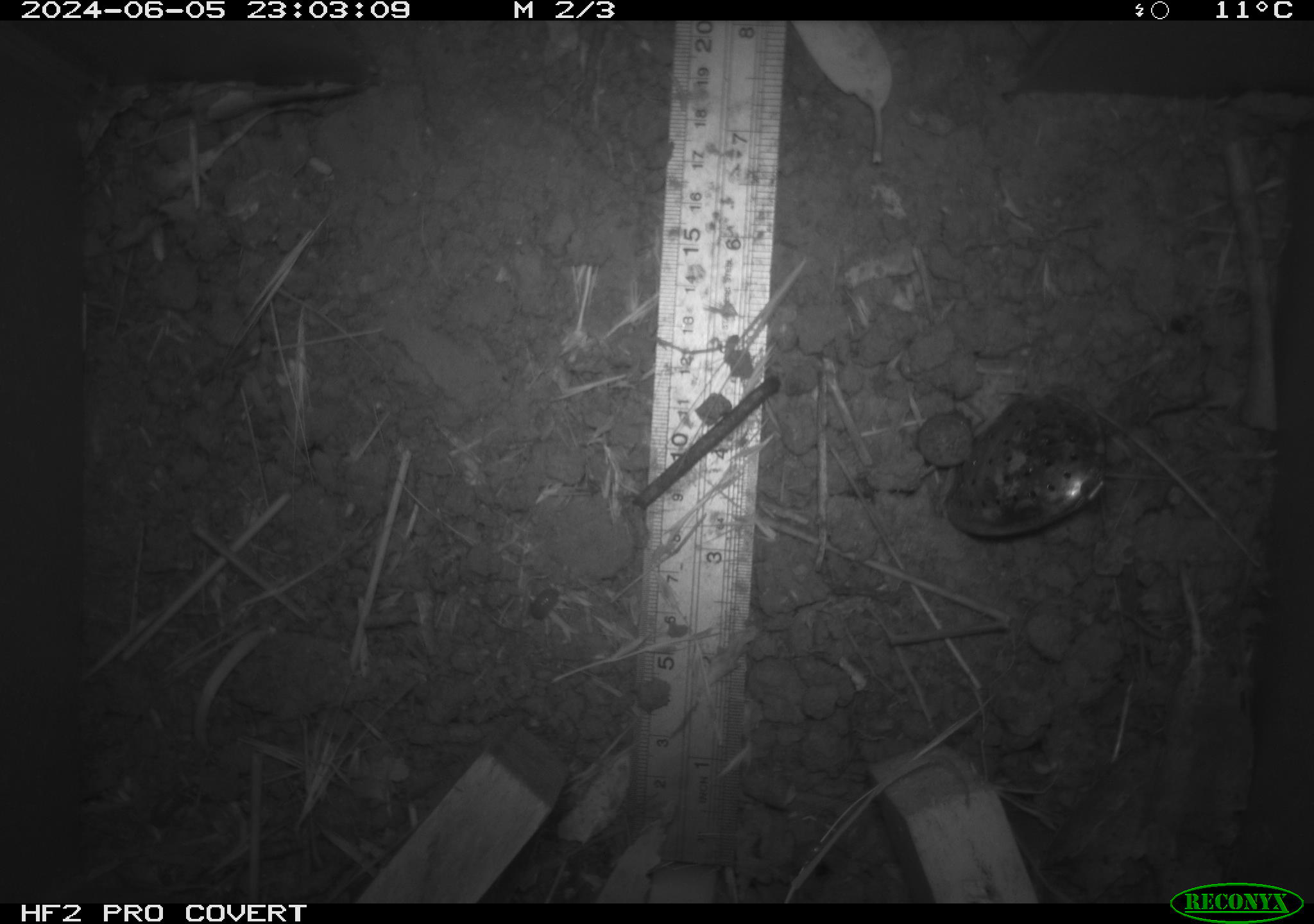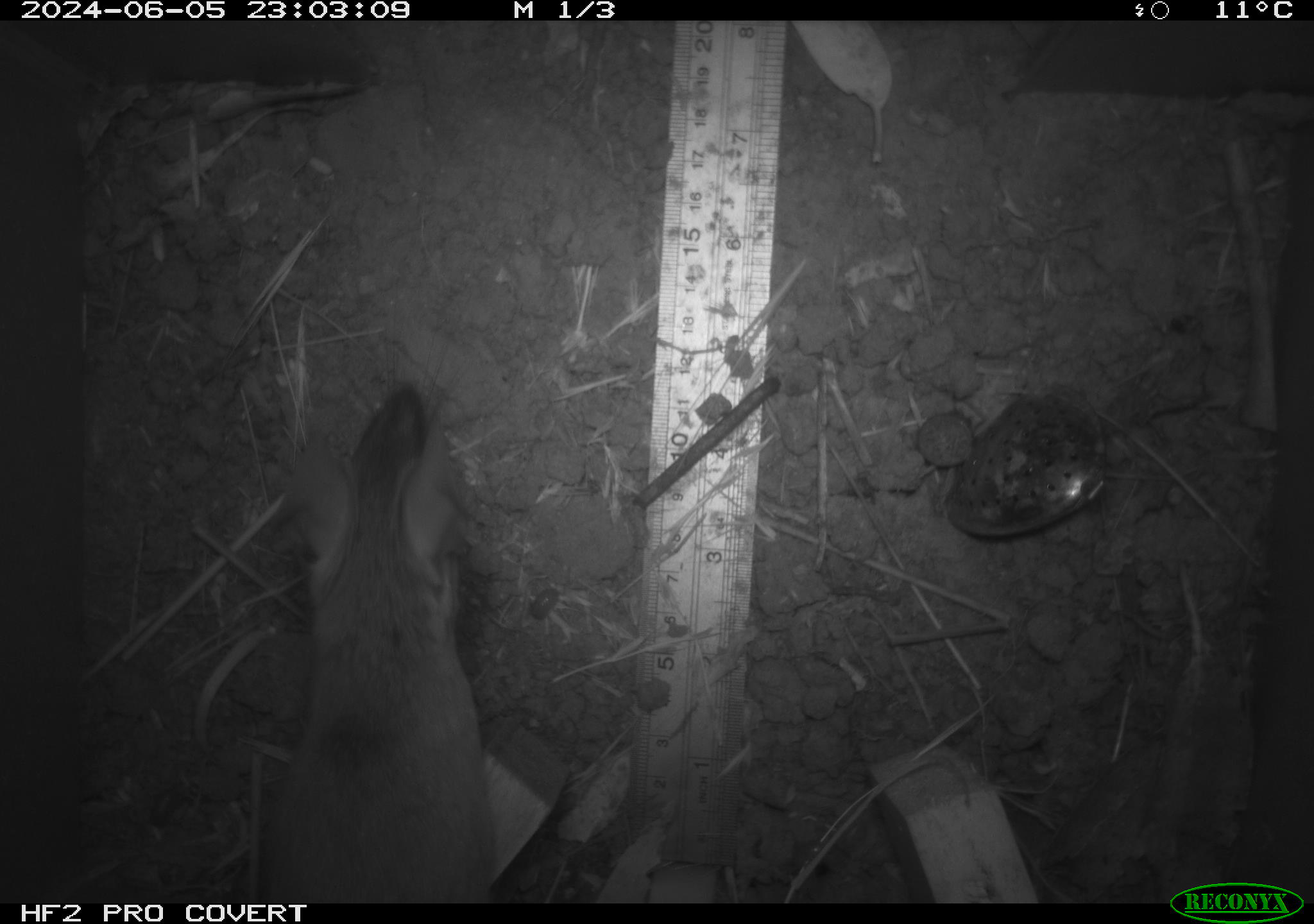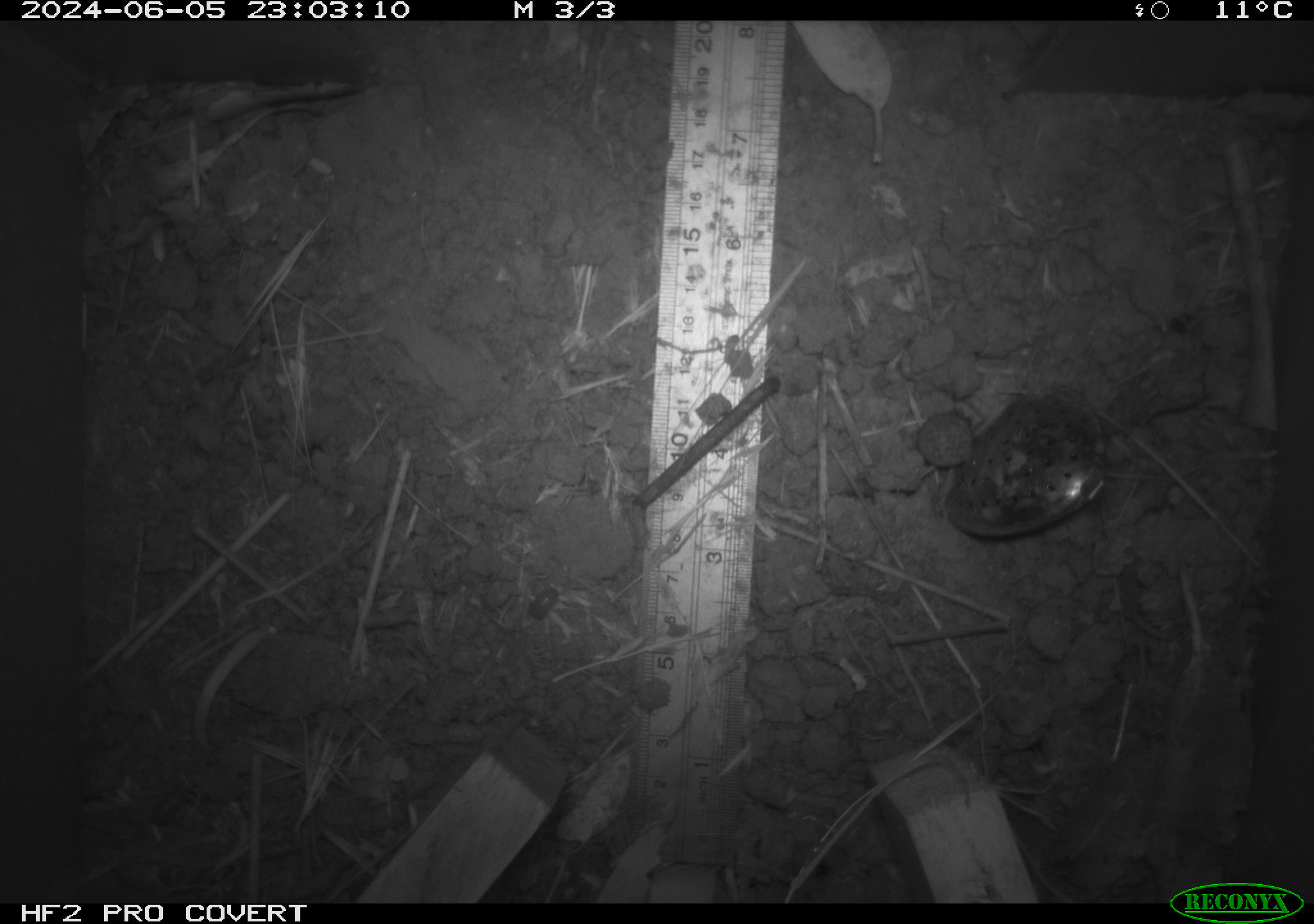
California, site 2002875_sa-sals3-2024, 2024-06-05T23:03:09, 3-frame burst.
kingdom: Animalia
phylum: Chordata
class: Mammalia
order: Rodentia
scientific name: Rodentia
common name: rodent